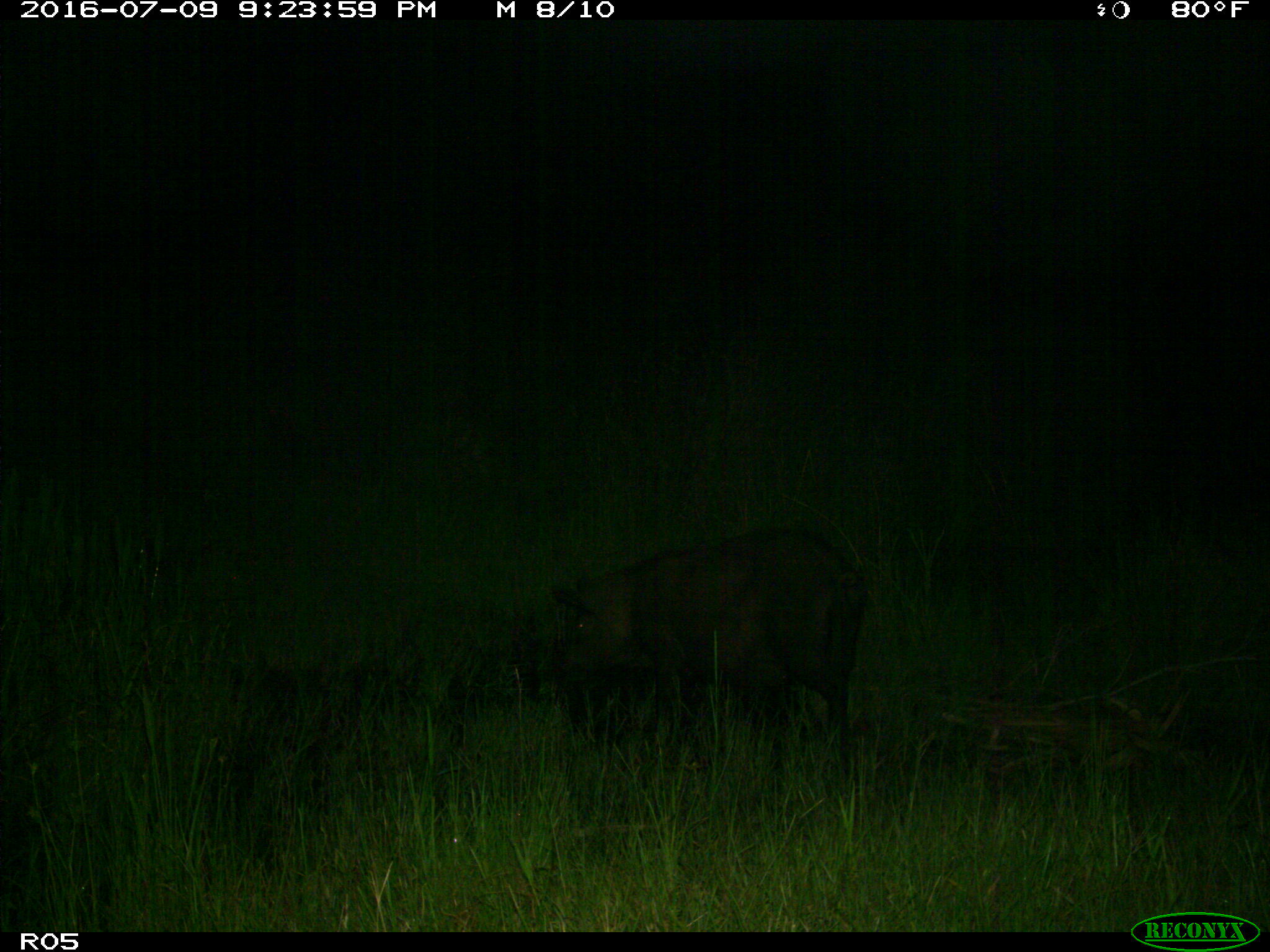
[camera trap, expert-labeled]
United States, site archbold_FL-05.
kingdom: Animalia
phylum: Chordata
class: Mammalia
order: Artiodactyla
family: Suidae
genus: Sus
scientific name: Sus scrofa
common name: wild boar